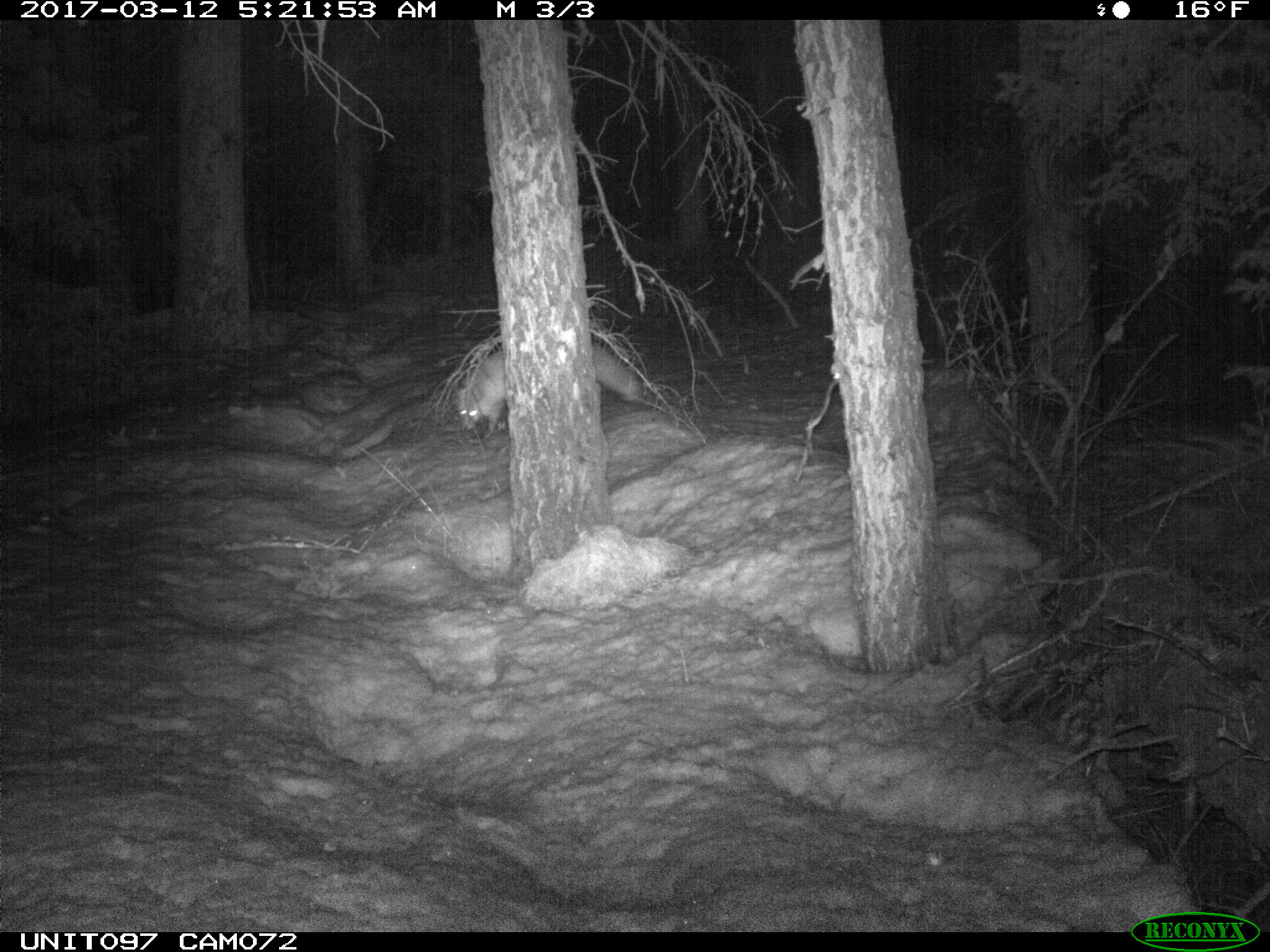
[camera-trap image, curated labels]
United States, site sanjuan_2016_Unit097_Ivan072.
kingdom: Animalia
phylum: Chordata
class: Mammalia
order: Carnivora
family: Canidae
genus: Vulpes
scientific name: Vulpes vulpes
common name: red fox